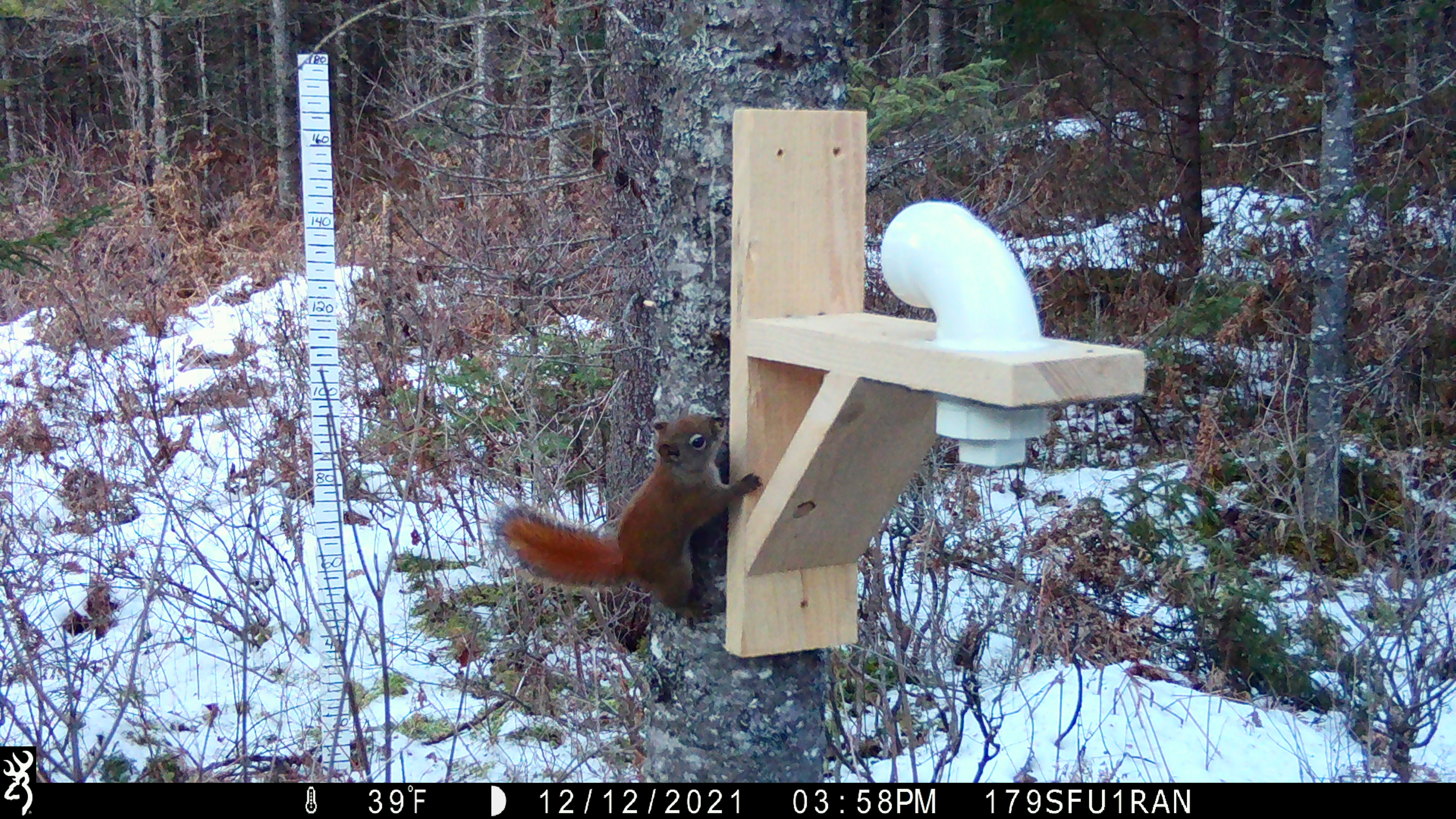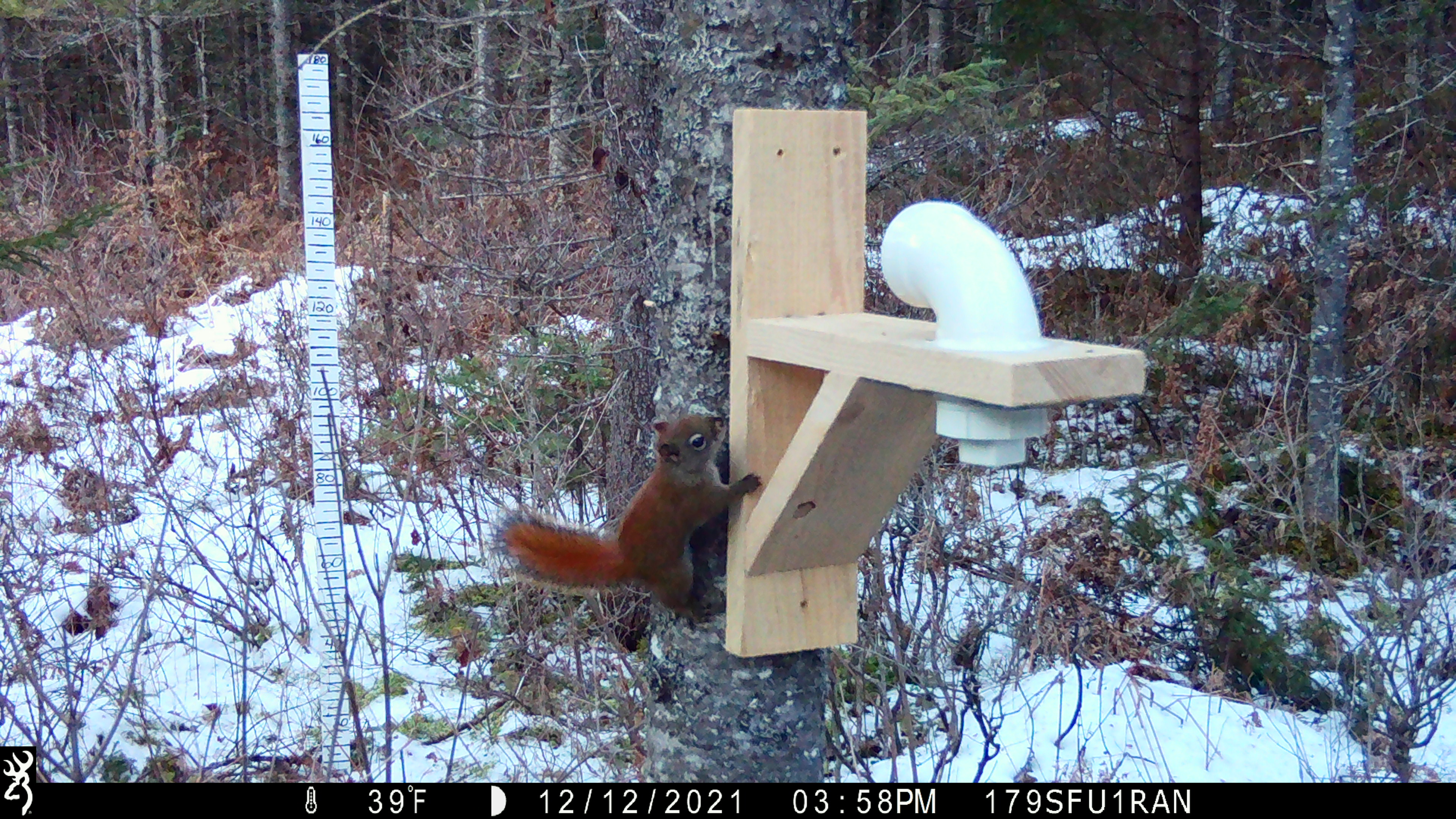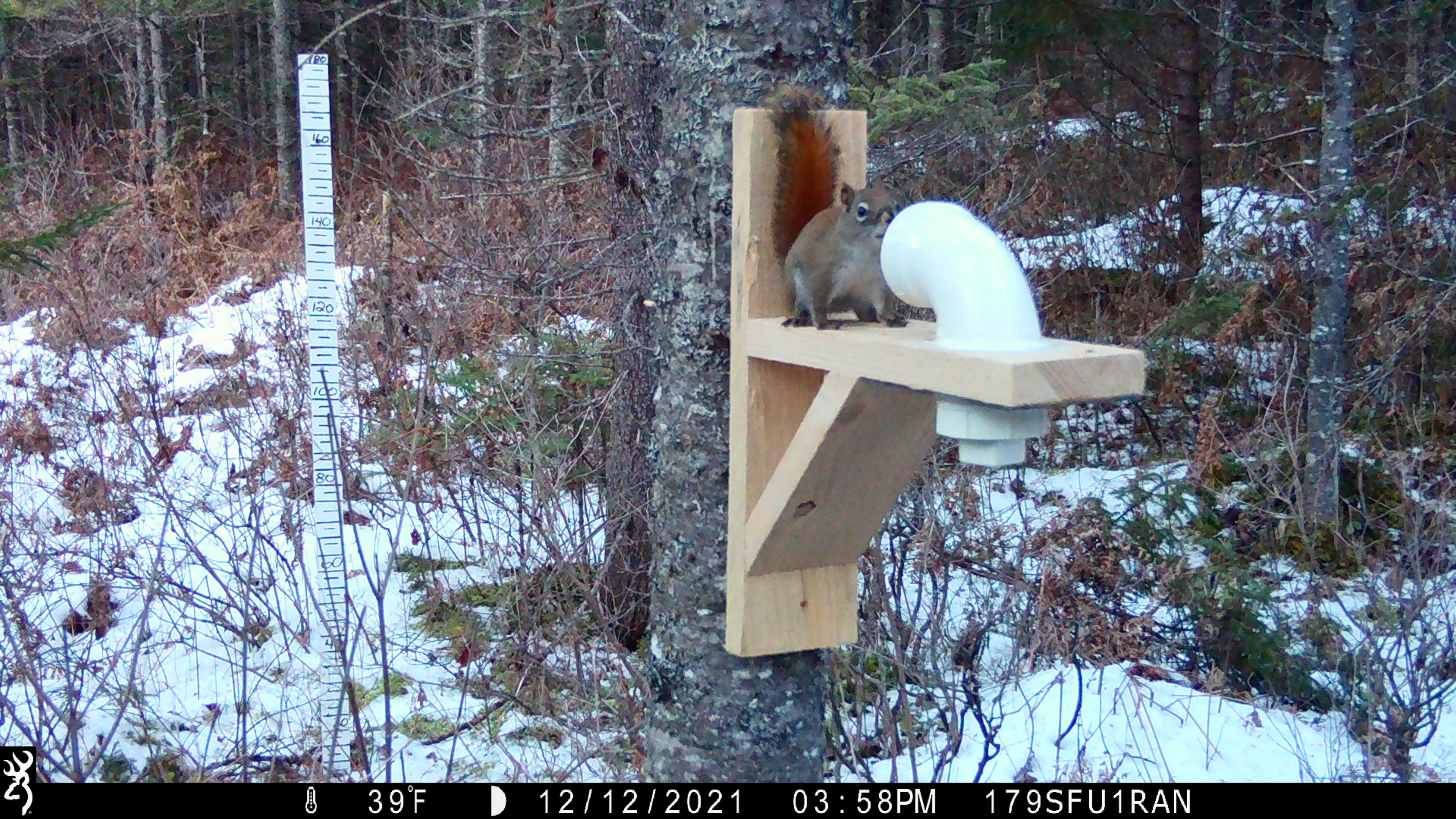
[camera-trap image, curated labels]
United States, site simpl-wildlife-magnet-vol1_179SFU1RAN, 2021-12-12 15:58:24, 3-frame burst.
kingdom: Animalia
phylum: Chordata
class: Mammalia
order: Rodentia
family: Sciuridae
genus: Tamiasciurus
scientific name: Tamiasciurus hudsonicus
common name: red squirrel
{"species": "red squirrel (Tamiasciurus hudsonicus)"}